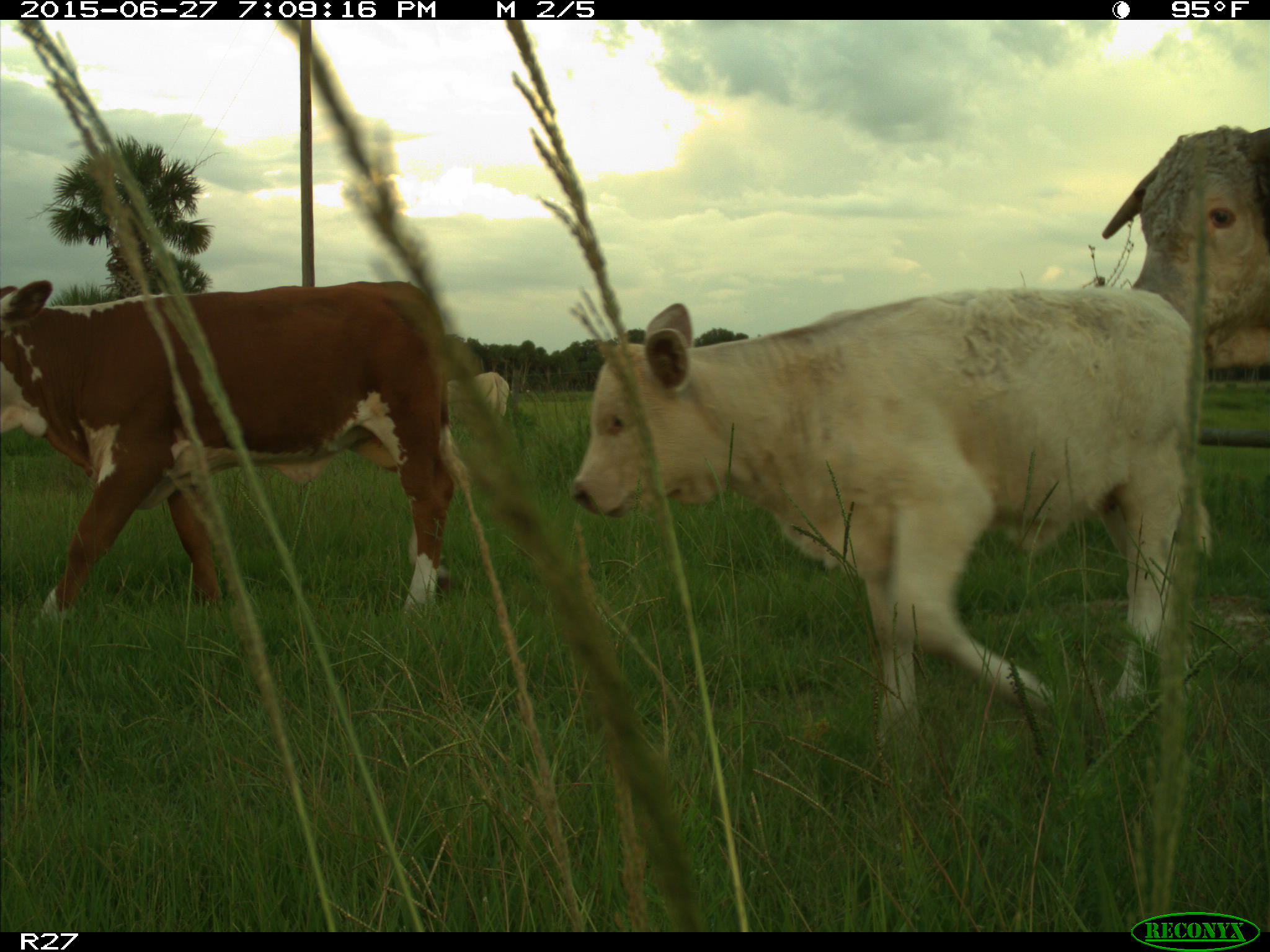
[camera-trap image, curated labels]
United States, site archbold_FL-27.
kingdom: Animalia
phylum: Chordata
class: Mammalia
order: Artiodactyla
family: Bovidae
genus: Bos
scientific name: Bos taurus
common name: domestic cow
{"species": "Bos taurus (domestic cow)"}